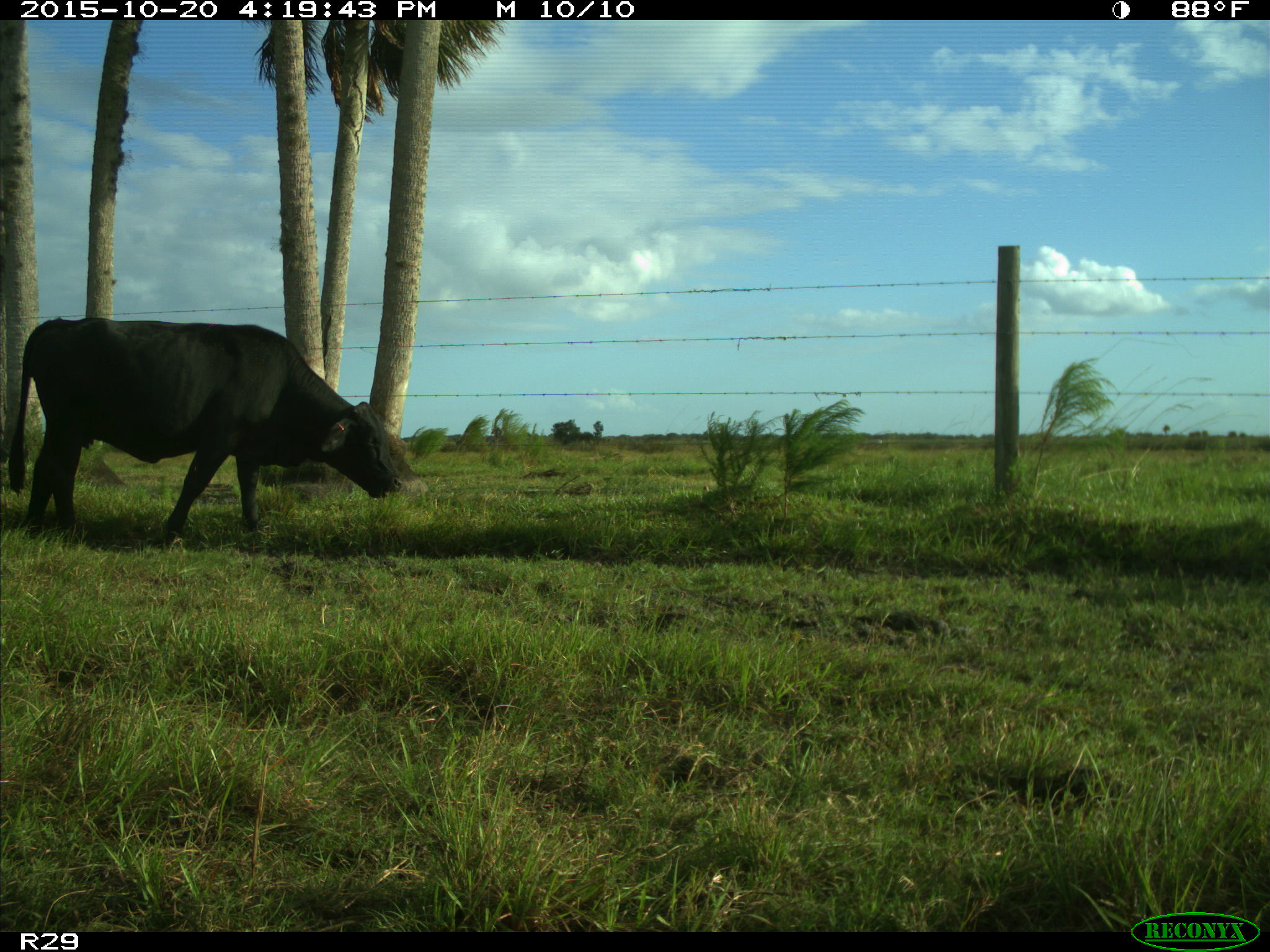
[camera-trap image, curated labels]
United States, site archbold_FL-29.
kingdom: Animalia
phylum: Chordata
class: Mammalia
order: Artiodactyla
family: Bovidae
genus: Bos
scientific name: Bos taurus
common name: domestic cow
Bos taurus (domestic cow).